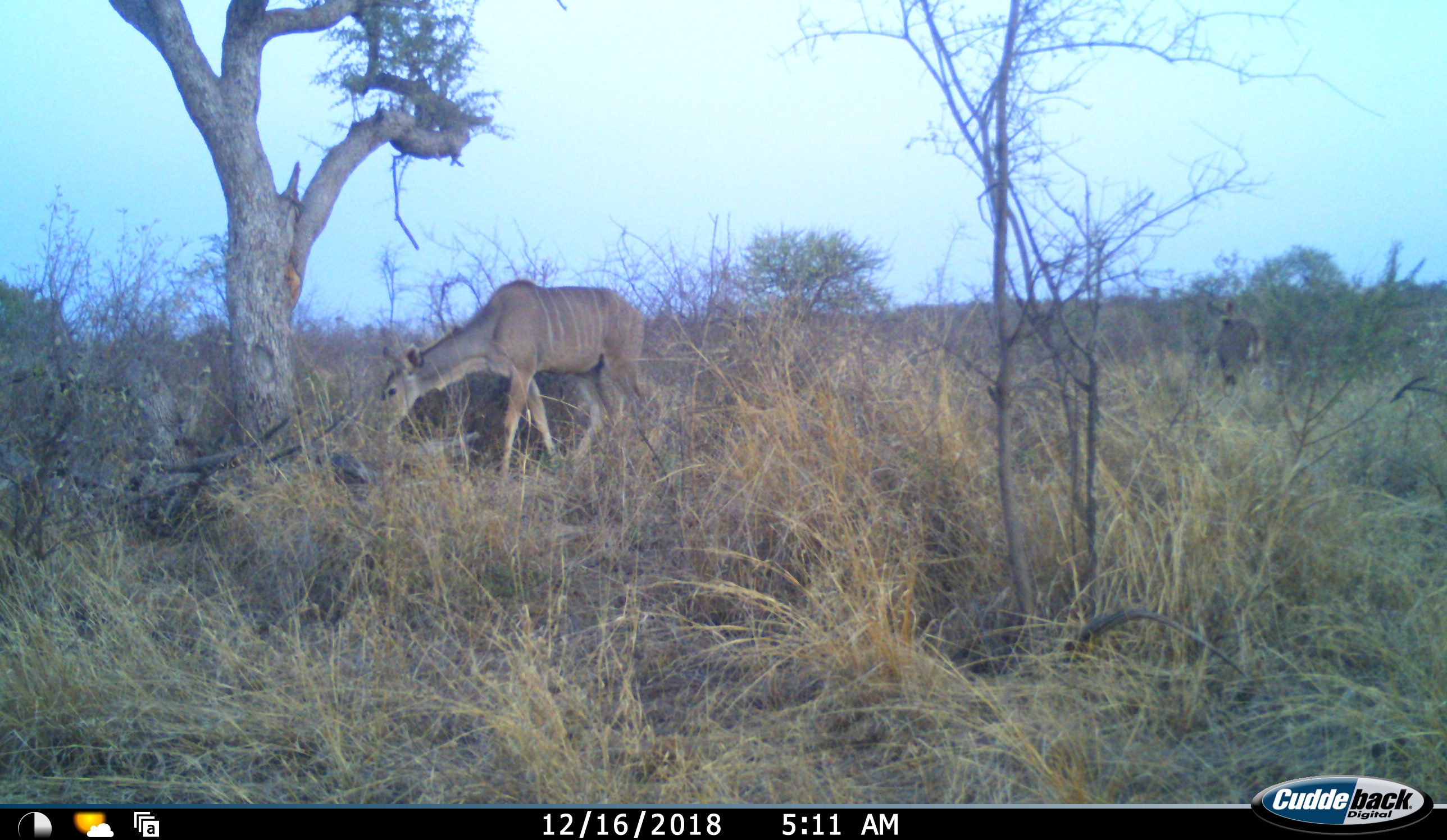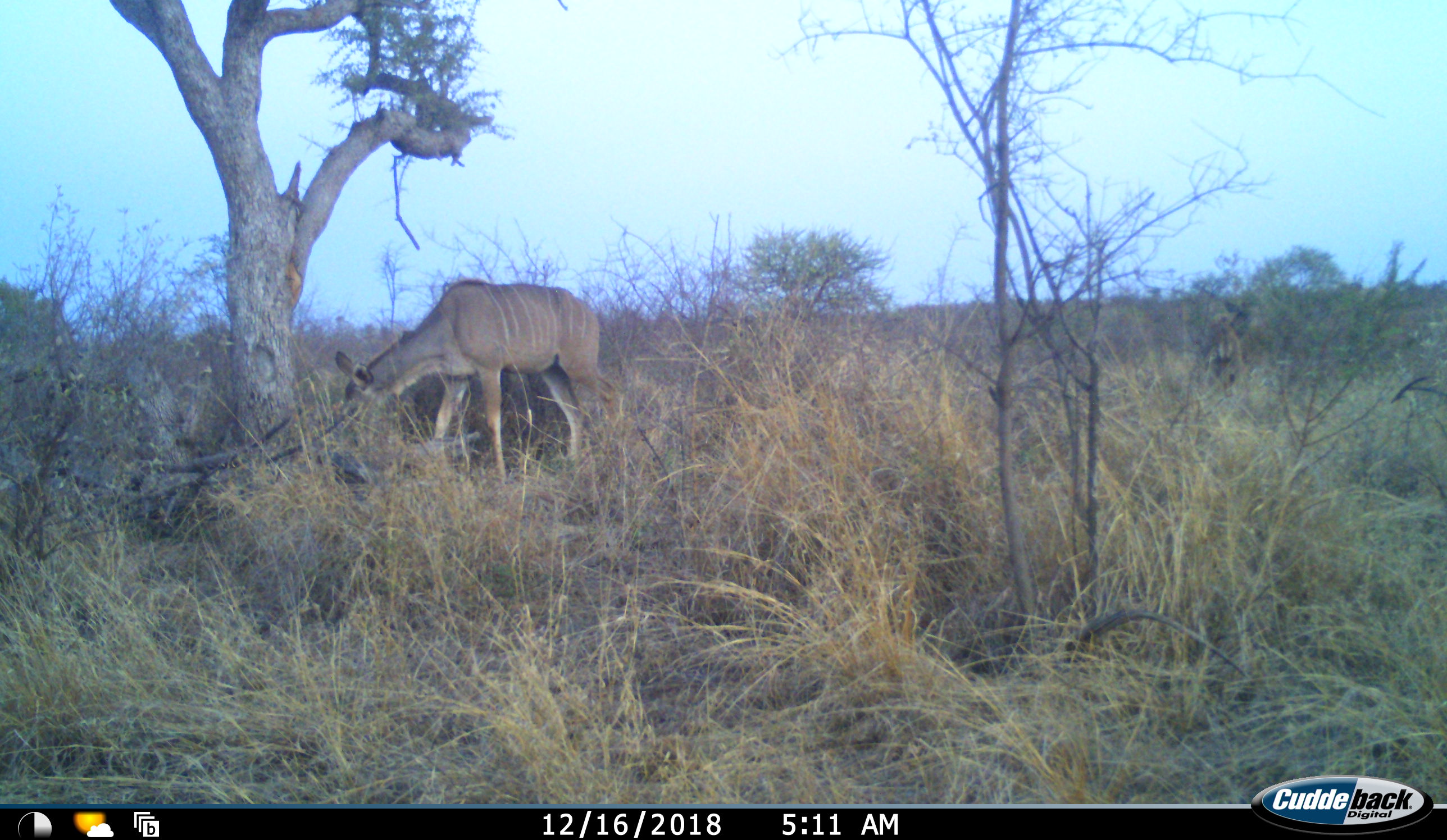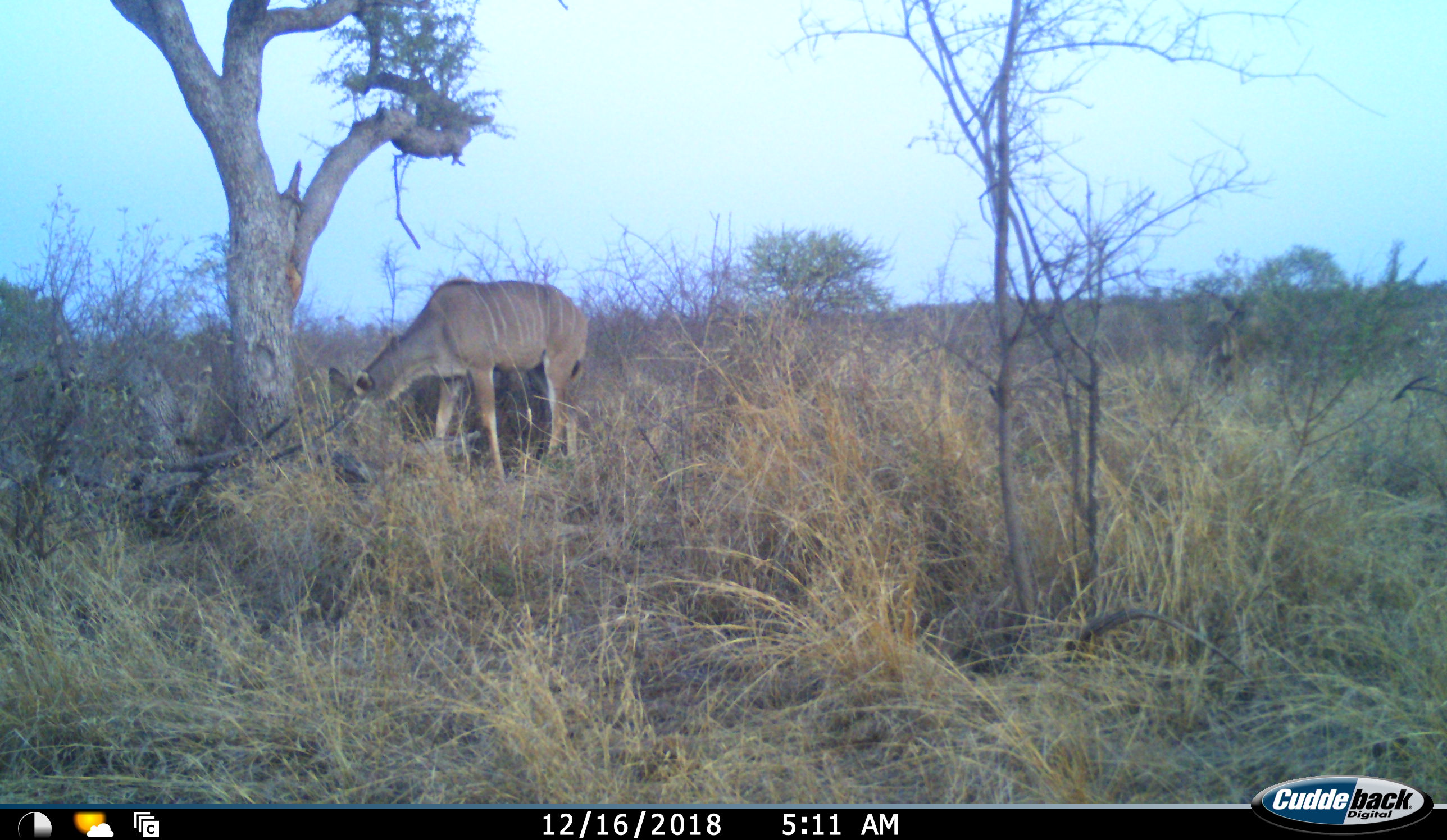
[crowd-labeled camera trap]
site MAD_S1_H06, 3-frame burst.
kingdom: Animalia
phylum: Chordata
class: Mammalia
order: Artiodactyla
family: Bovidae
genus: Tragelaphus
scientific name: Tragelaphus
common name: kudu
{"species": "kudu (Tragelaphus)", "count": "2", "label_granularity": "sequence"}